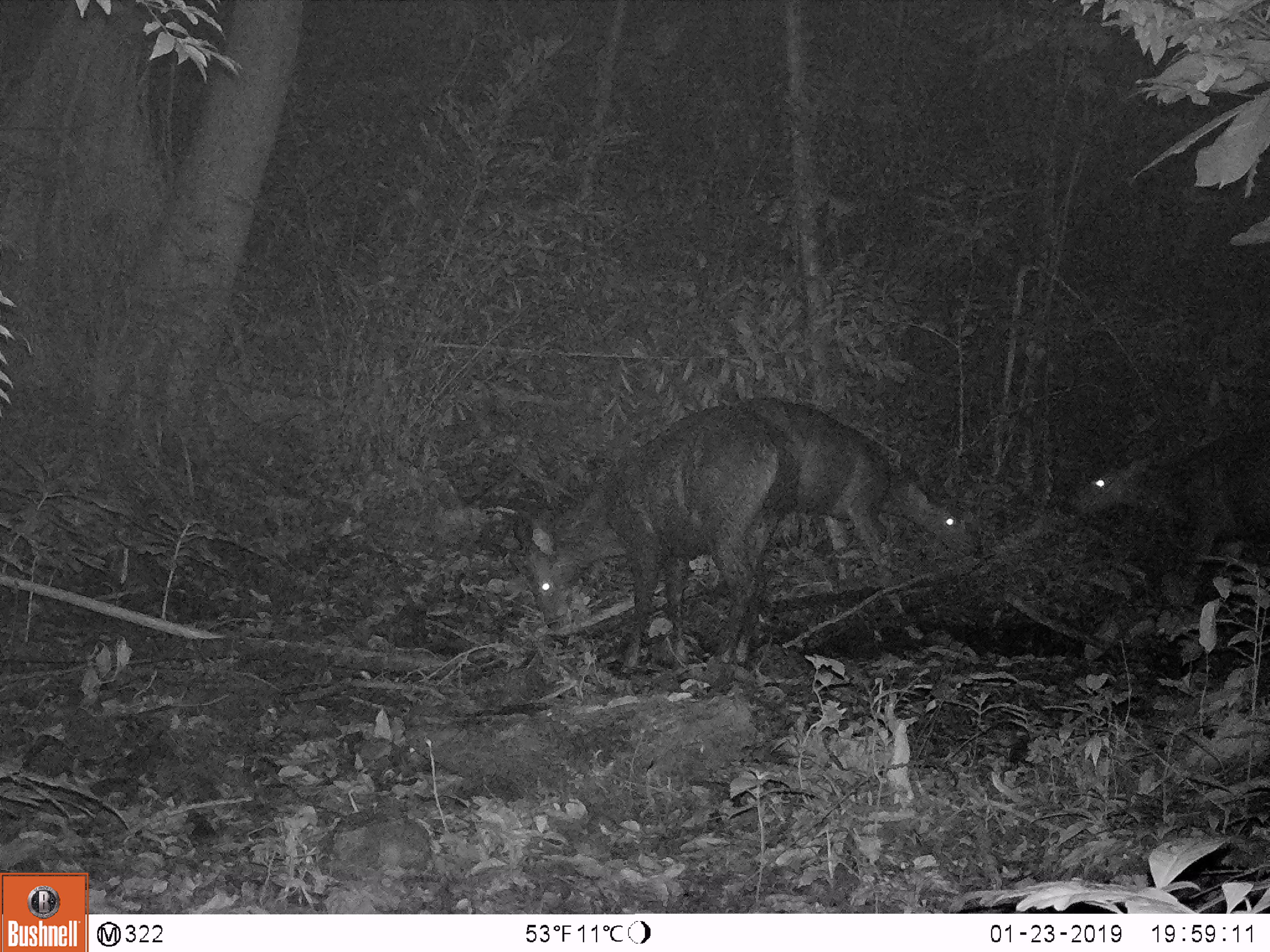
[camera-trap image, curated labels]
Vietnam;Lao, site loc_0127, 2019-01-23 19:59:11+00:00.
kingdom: Animalia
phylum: Chordata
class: Mammalia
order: Artiodactyla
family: Cervidae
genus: Rusa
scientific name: Rusa unicolor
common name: sambar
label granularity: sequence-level